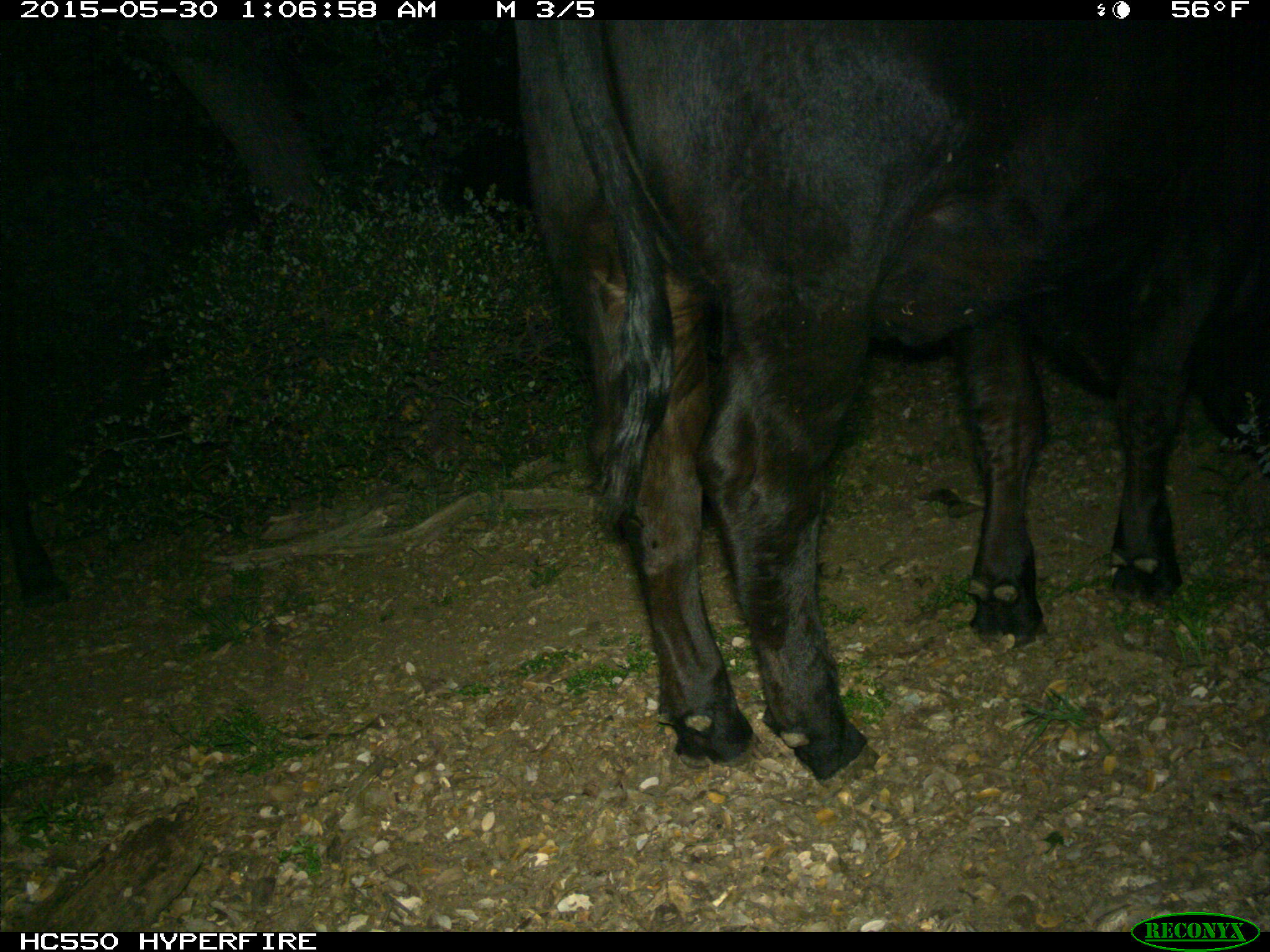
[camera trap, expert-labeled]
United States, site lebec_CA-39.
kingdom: Animalia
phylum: Chordata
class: Mammalia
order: Artiodactyla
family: Bovidae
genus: Bos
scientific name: Bos taurus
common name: domestic cow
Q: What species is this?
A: Bos taurus (domestic cow).